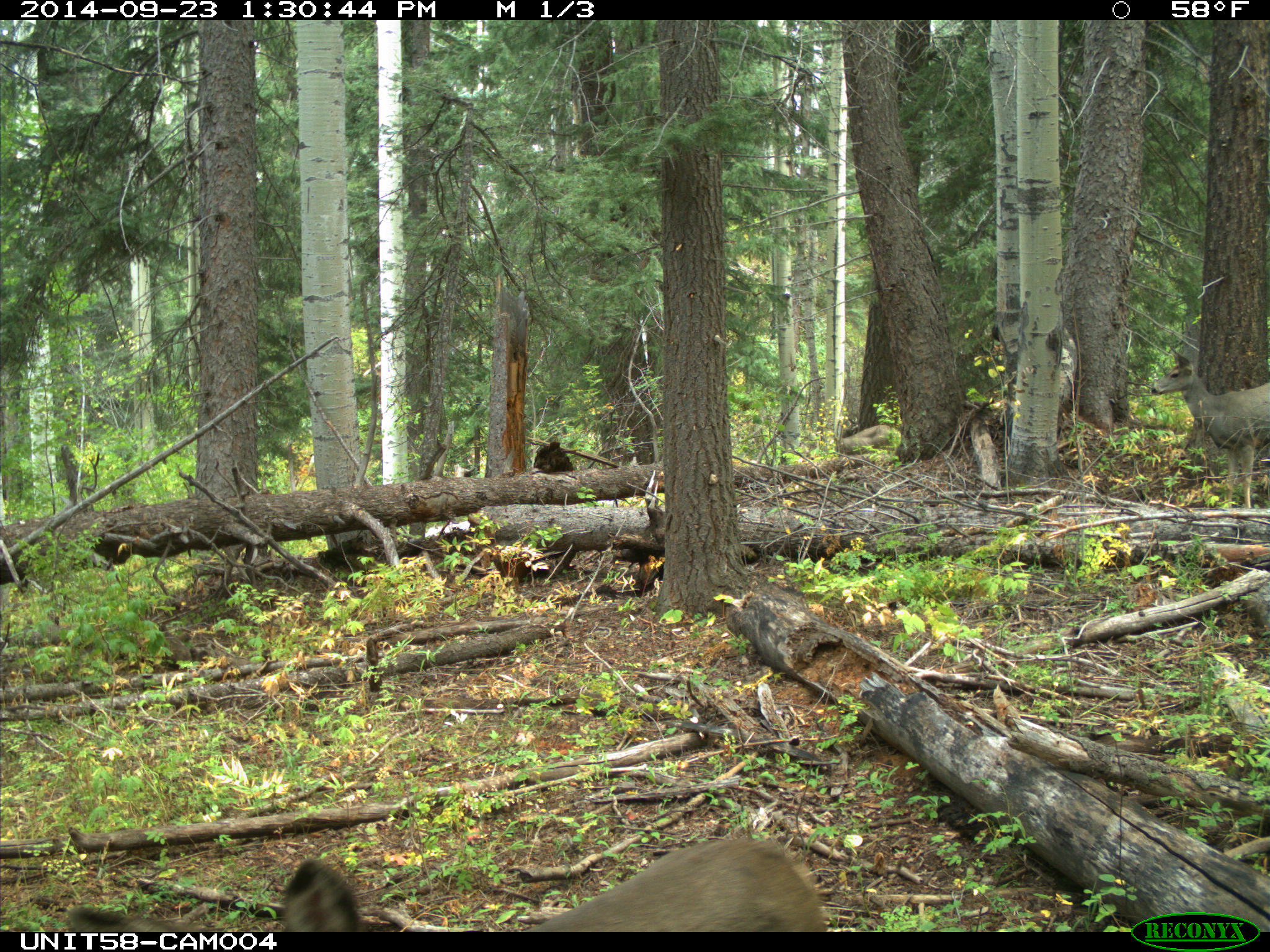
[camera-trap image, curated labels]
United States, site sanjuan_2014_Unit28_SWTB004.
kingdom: Animalia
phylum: Chordata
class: Mammalia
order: Artiodactyla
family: Cervidae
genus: Odocoileus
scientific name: Odocoileus hemionus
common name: mule deer